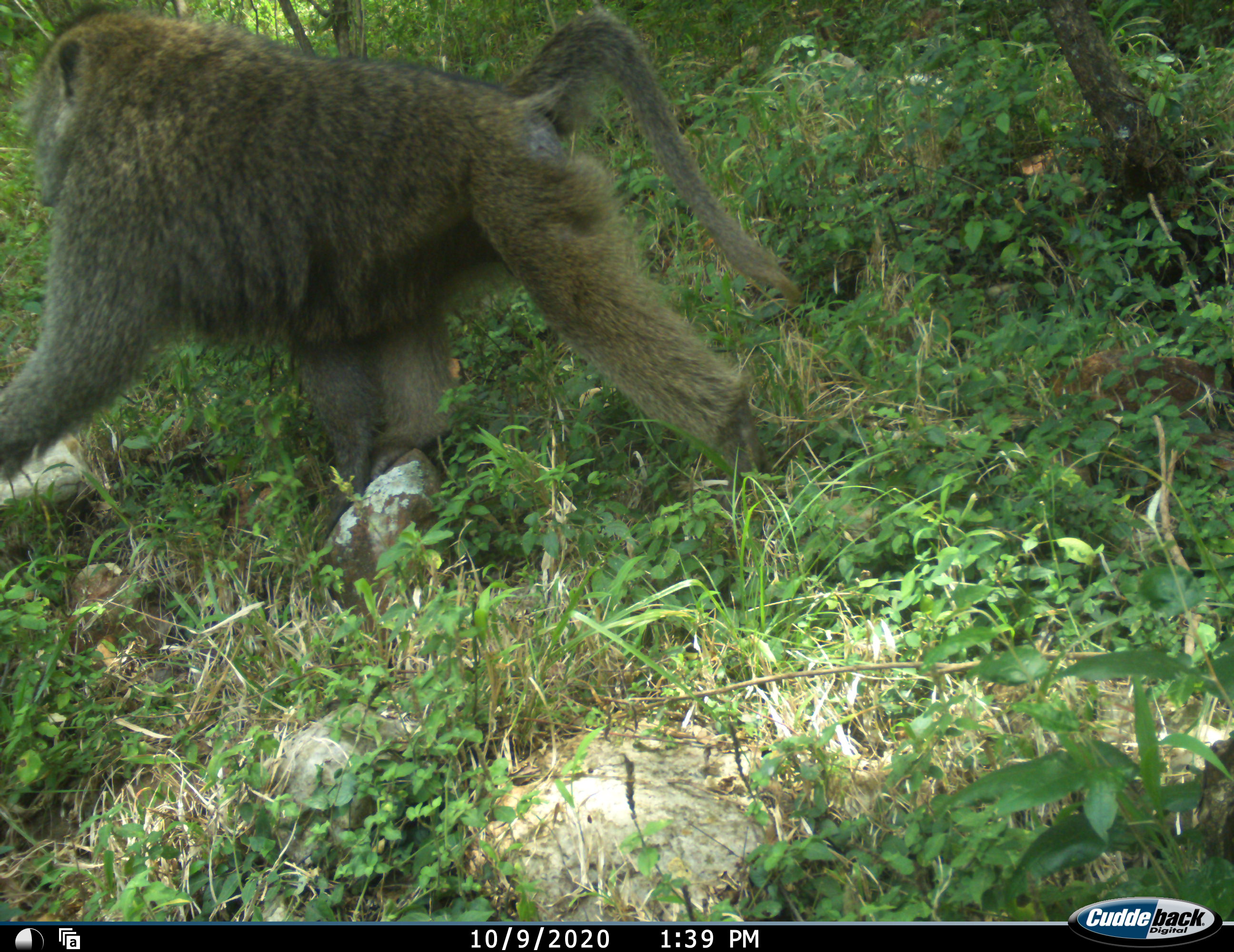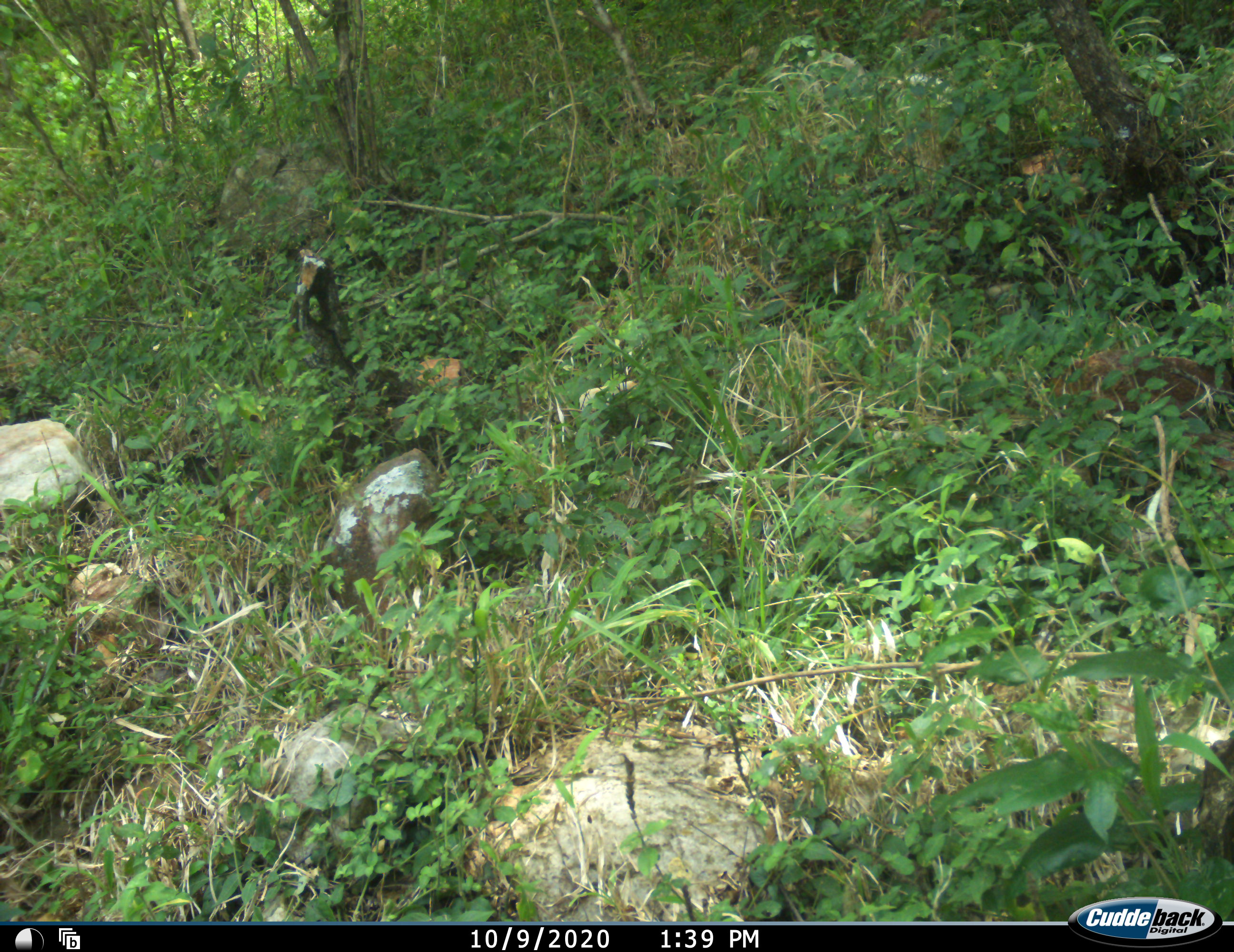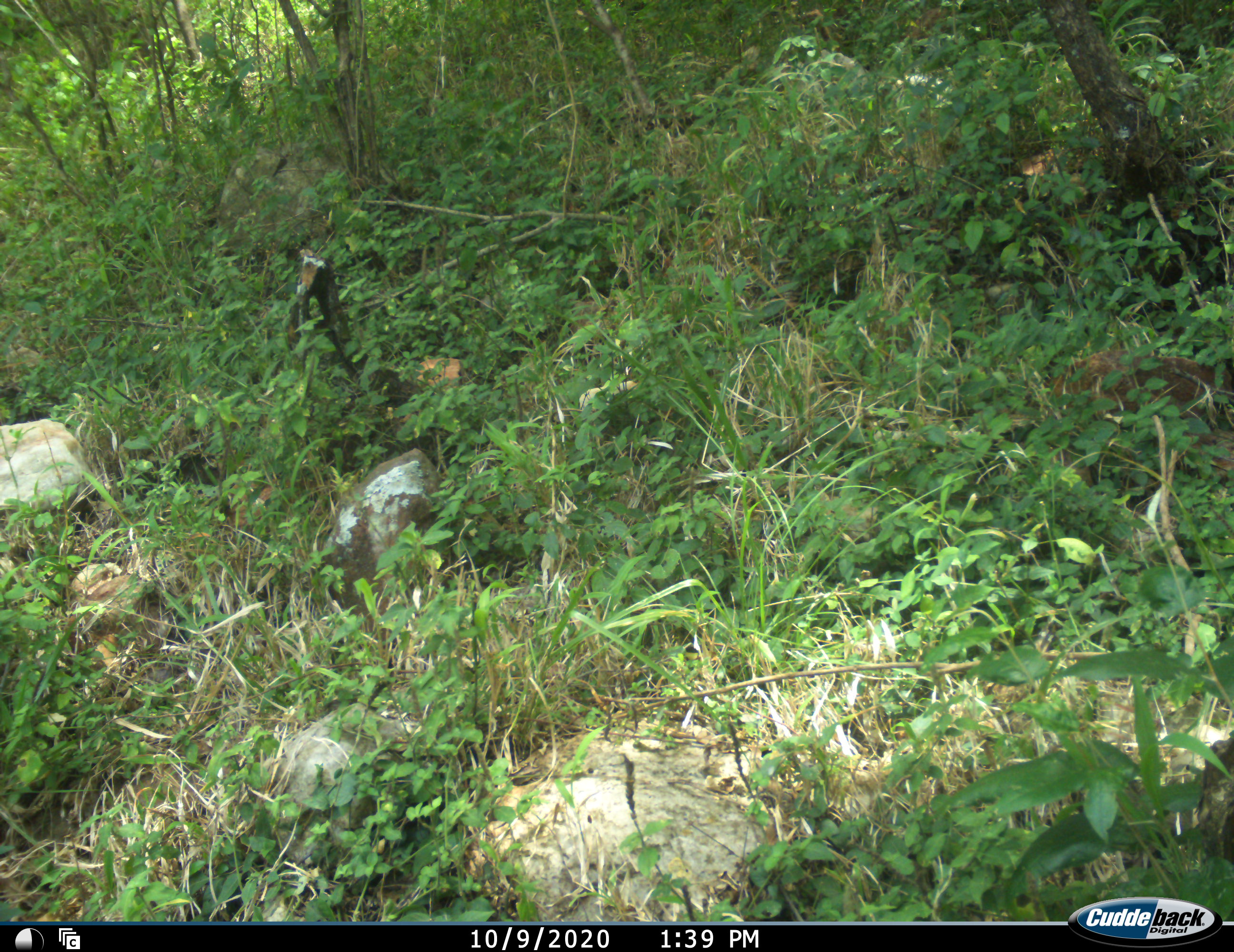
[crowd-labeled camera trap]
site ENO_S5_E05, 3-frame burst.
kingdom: Animalia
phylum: Chordata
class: Mammalia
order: Primates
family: Cercopithecidae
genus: Papio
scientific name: Papio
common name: baboon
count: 1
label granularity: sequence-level